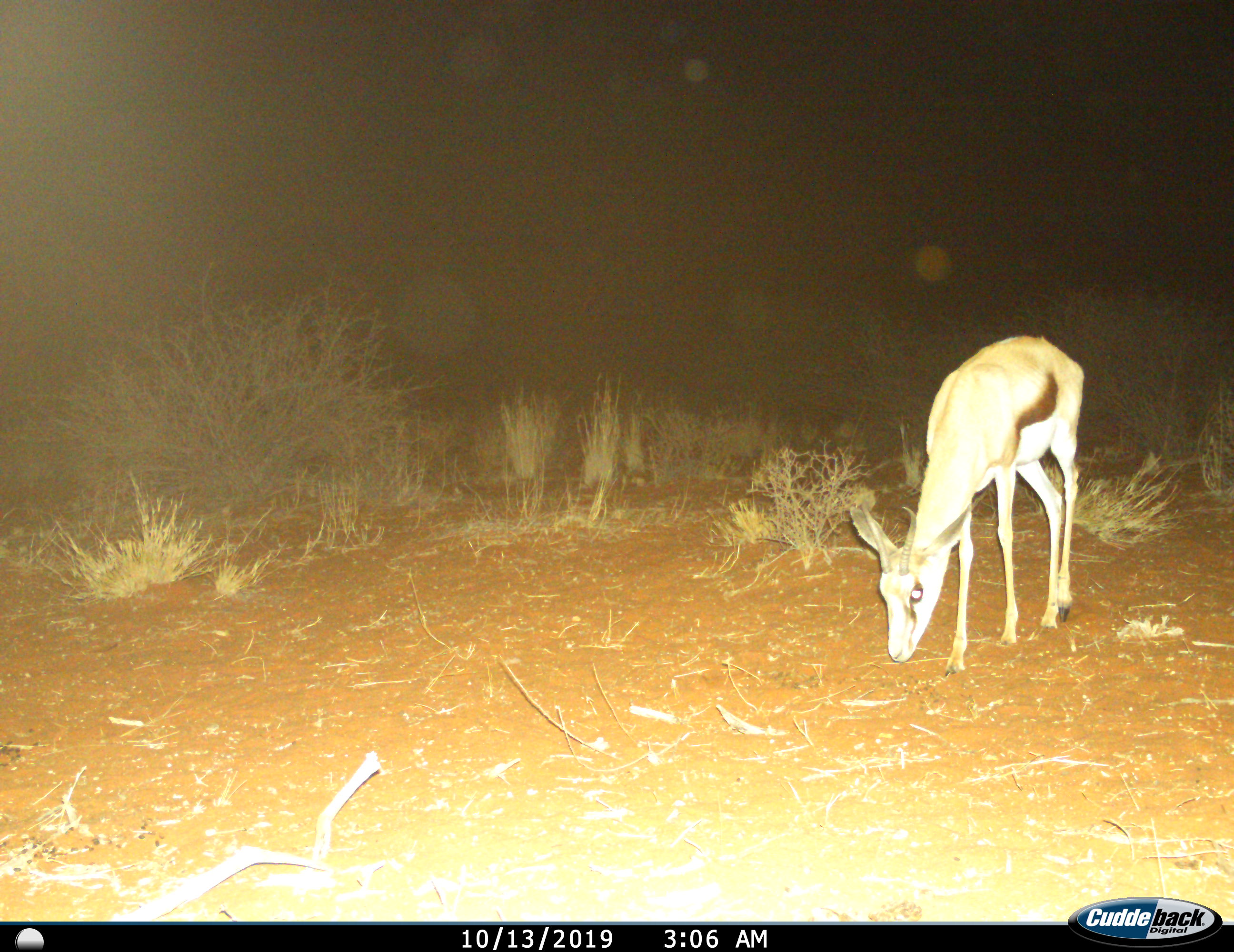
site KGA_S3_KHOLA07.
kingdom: Animalia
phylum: Chordata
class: Mammalia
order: Artiodactyla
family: Bovidae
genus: Antidorcas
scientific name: Antidorcas marsupialis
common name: springbok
Springbok (Antidorcas marsupialis), count 1. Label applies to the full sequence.